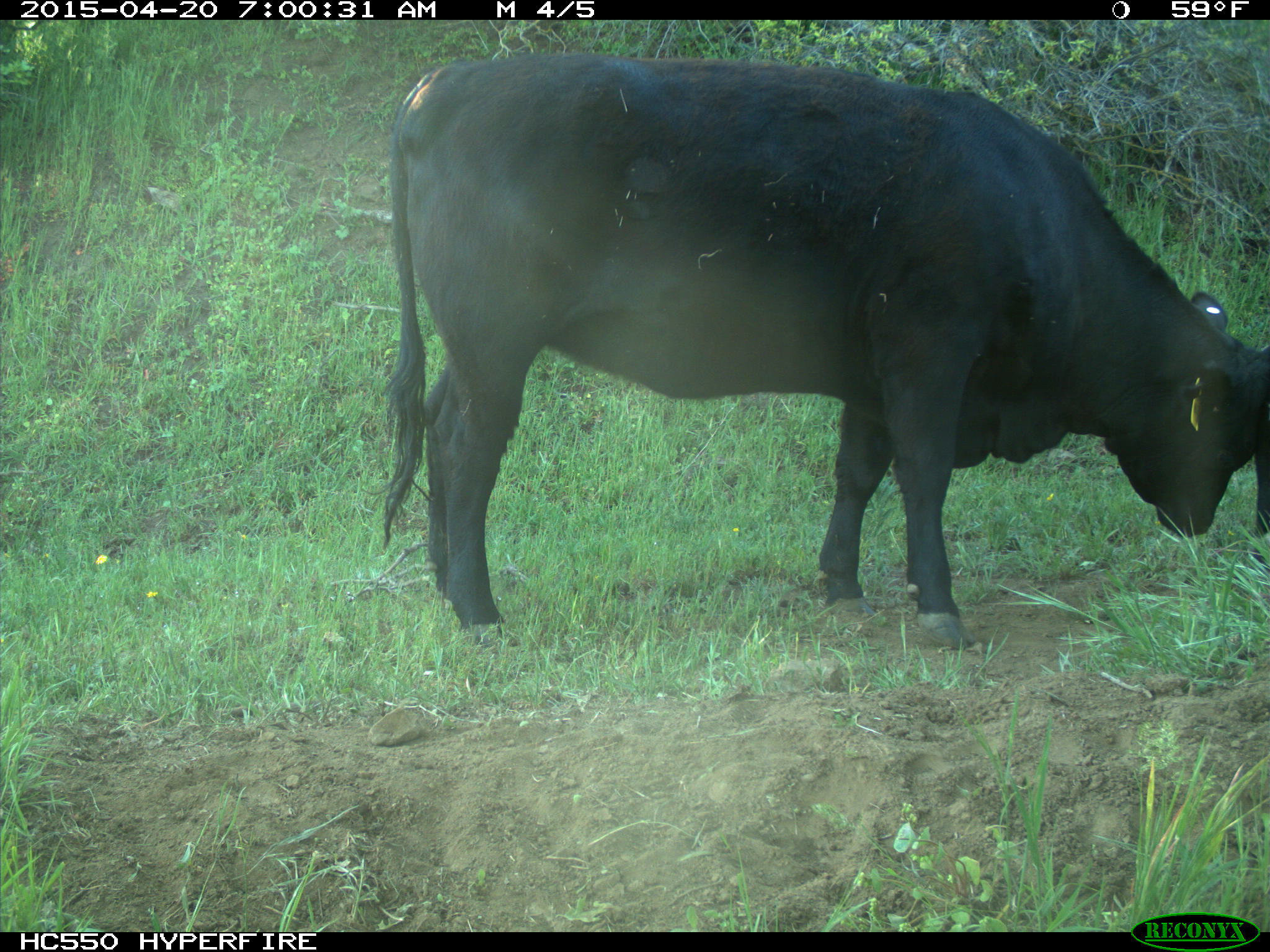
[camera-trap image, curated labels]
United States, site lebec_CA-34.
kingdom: Animalia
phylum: Chordata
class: Mammalia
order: Artiodactyla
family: Bovidae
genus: Bos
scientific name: Bos taurus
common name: domestic cow